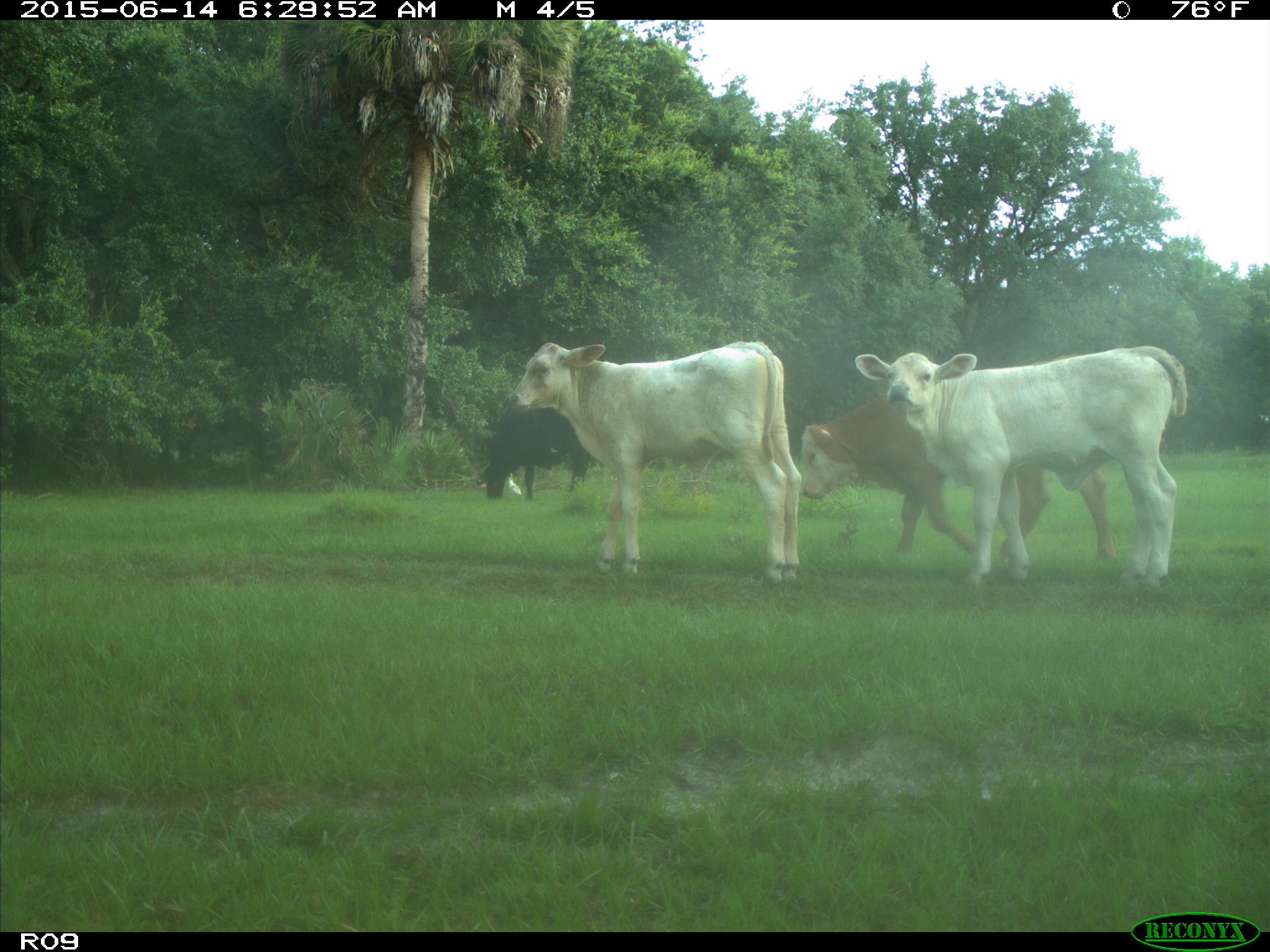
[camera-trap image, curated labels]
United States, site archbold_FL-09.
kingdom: Animalia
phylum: Chordata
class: Mammalia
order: Artiodactyla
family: Bovidae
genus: Bos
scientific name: Bos taurus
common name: domestic cow